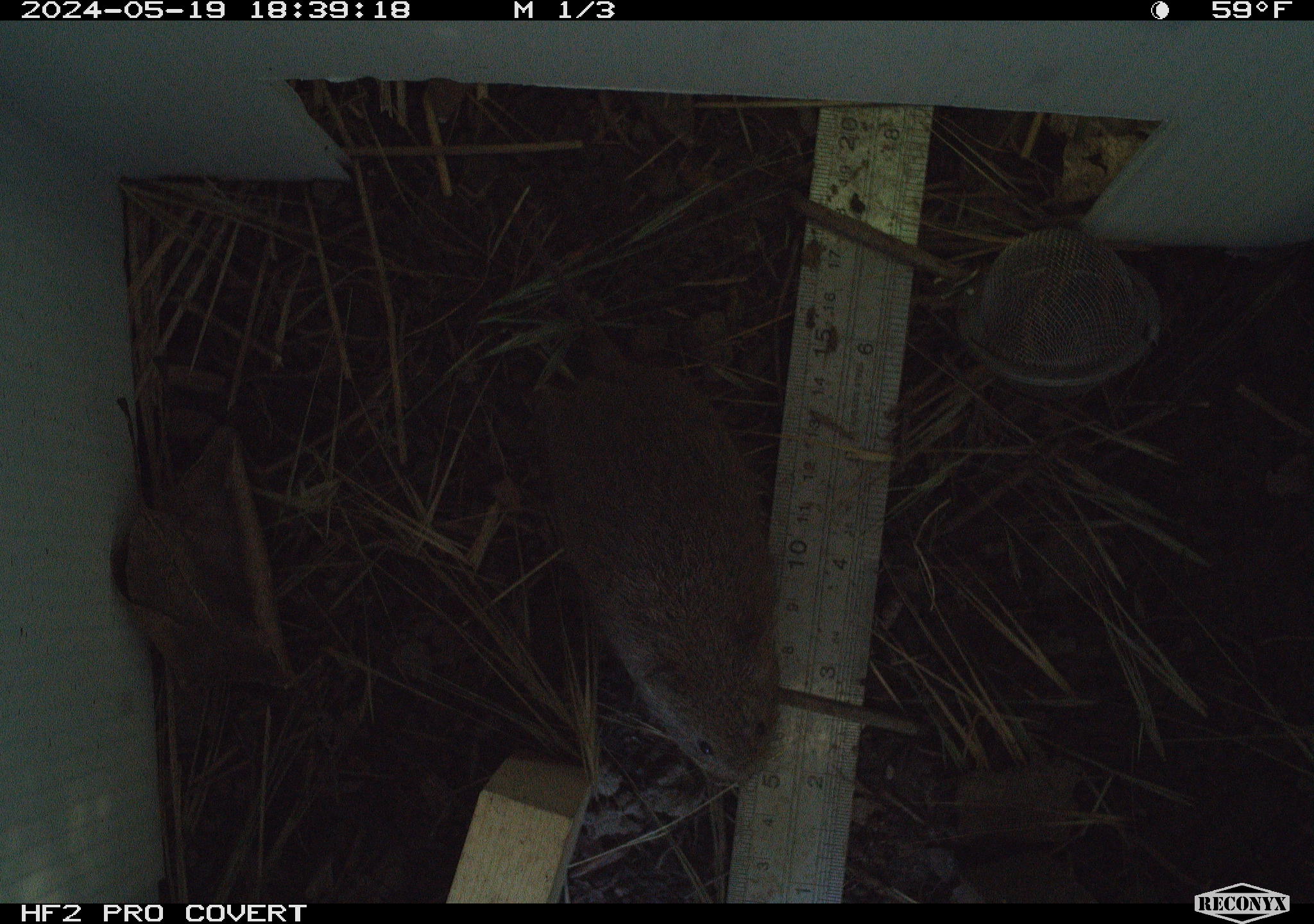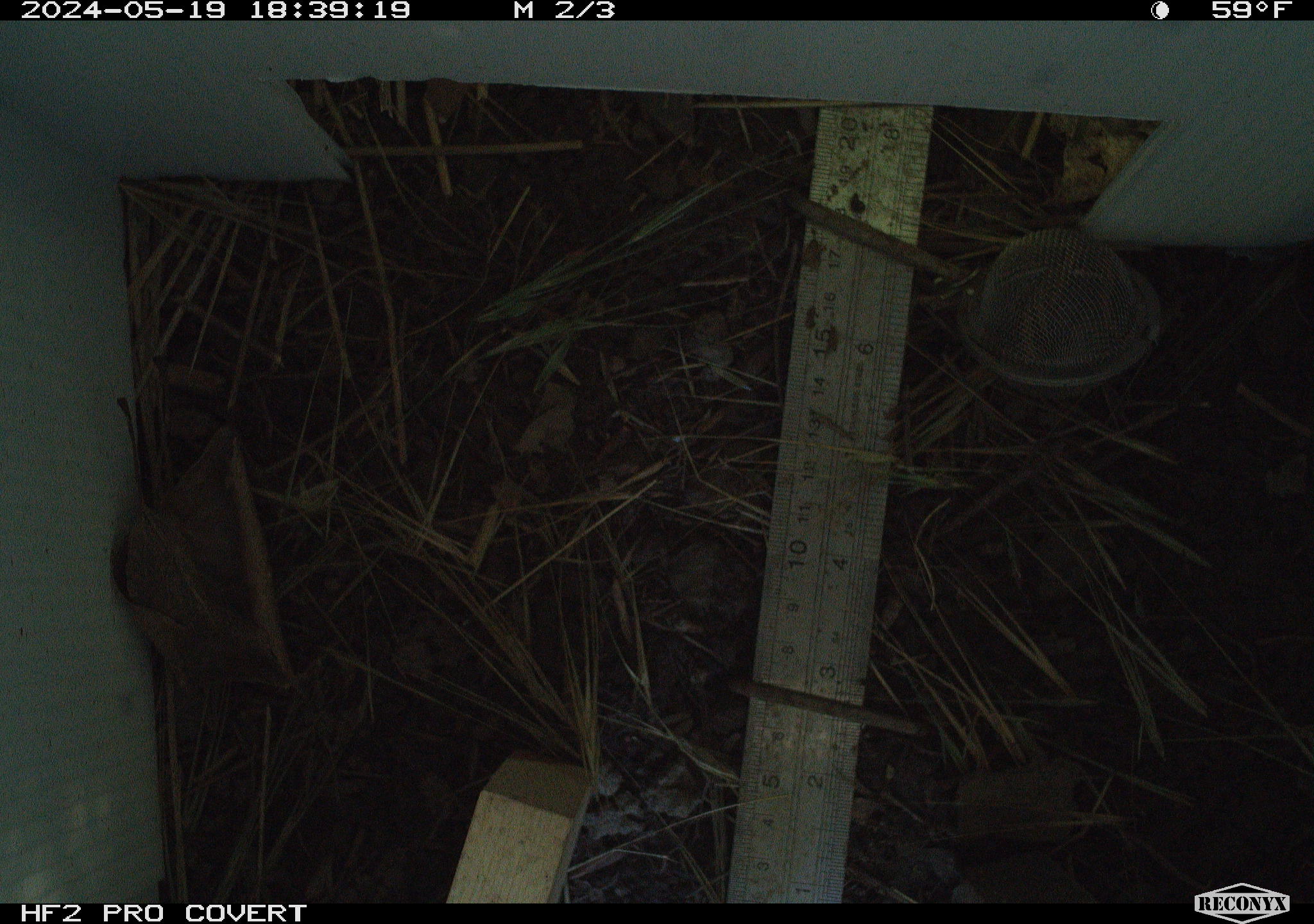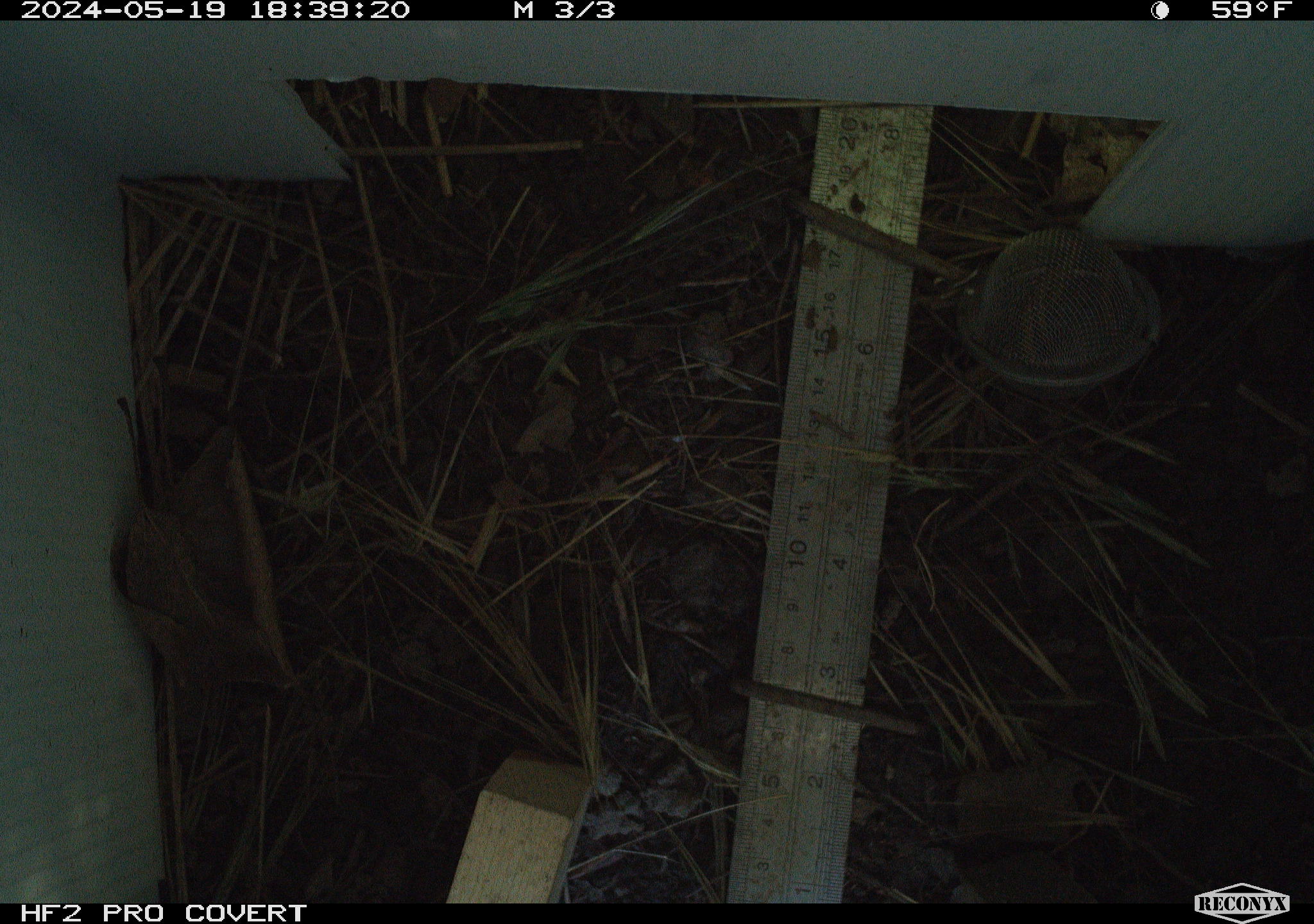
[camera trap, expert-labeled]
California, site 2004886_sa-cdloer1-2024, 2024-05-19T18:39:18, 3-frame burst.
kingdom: Animalia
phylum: Chordata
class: Mammalia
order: Rodentia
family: Cricetidae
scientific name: Arvicolinae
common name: voles, lemmings, and muskrats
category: arvicolinae subfamily